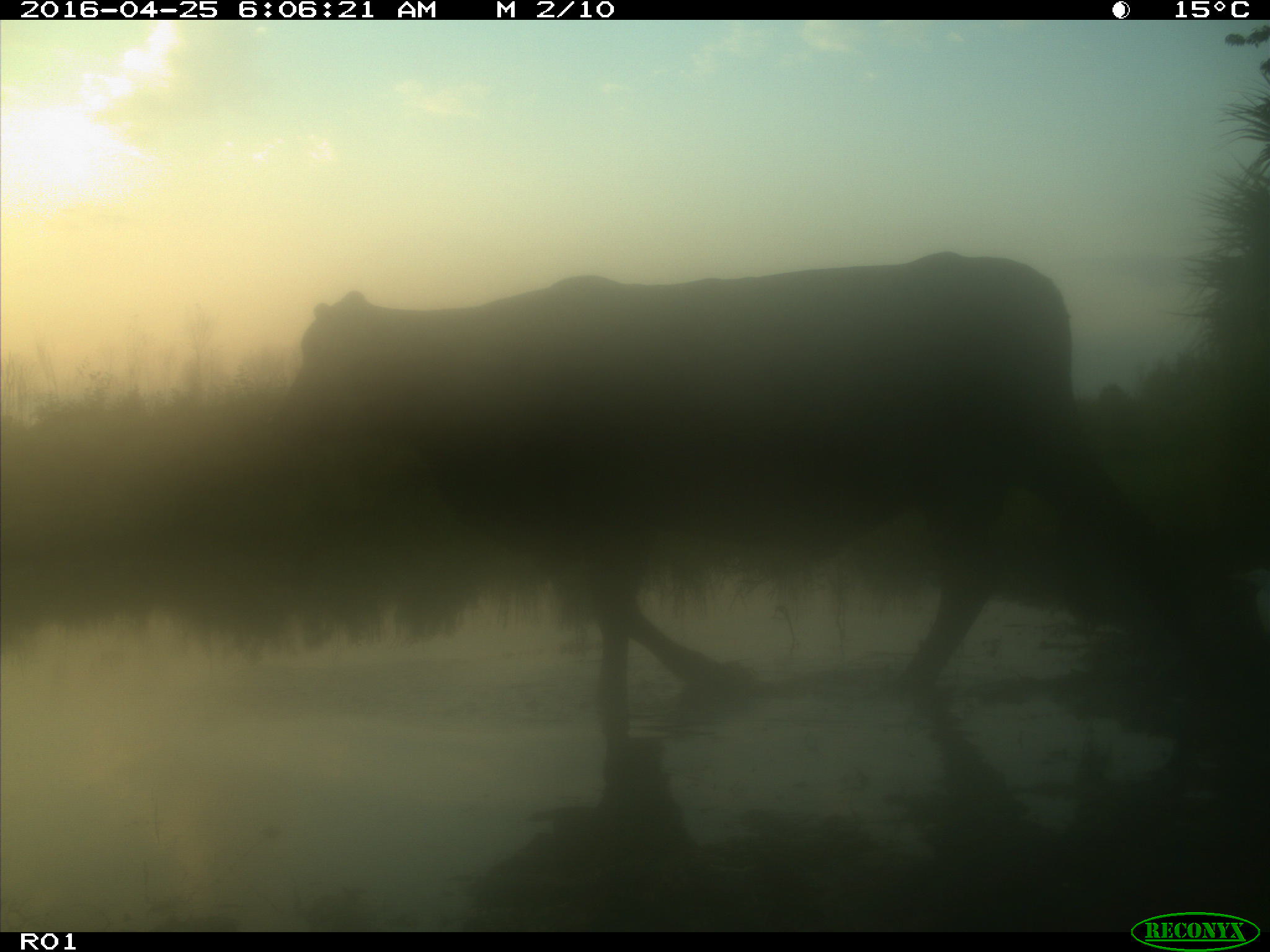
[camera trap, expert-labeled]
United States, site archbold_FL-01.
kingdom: Animalia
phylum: Chordata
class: Mammalia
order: Artiodactyla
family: Bovidae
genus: Bos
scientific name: Bos taurus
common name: domestic cow